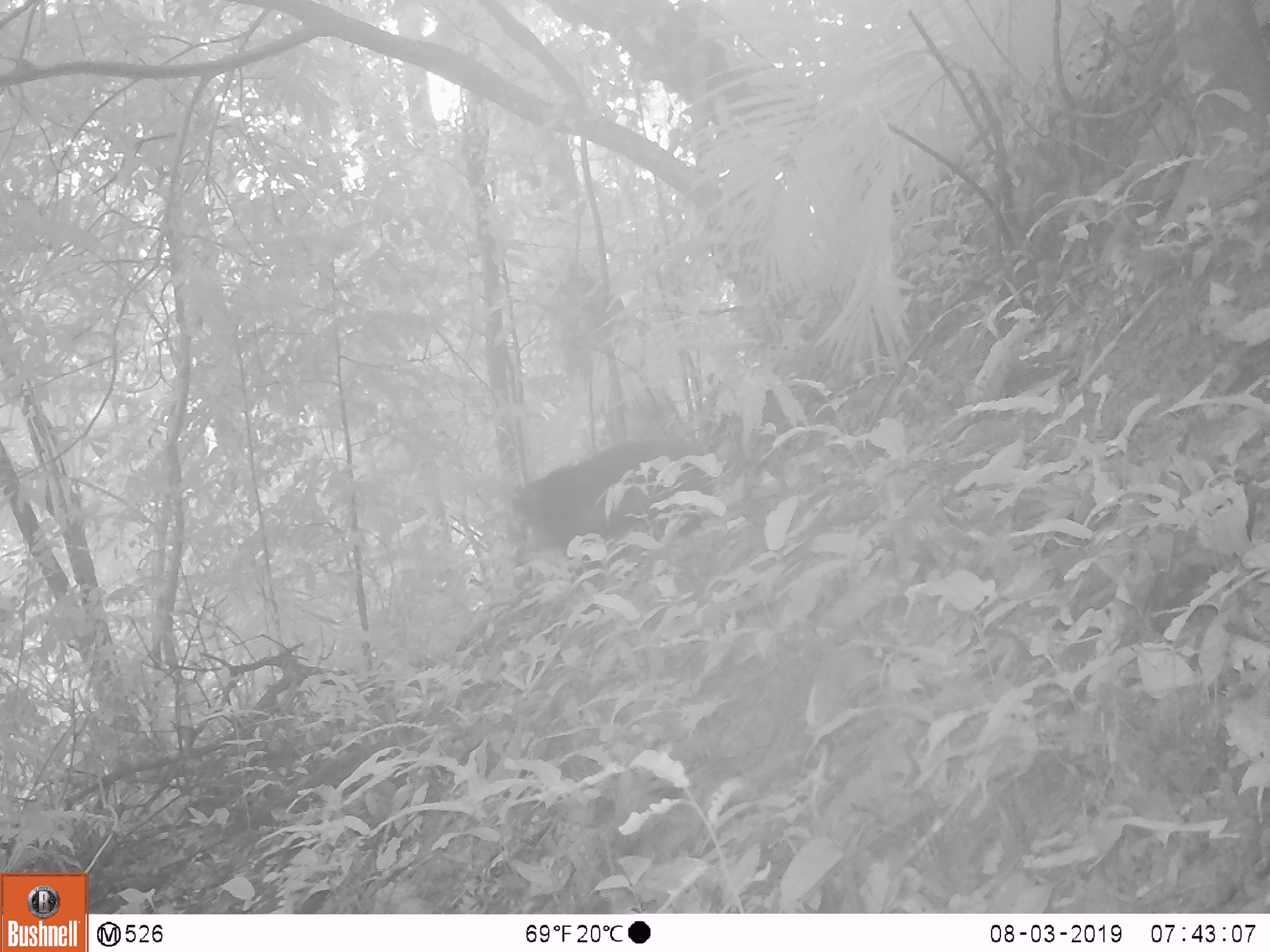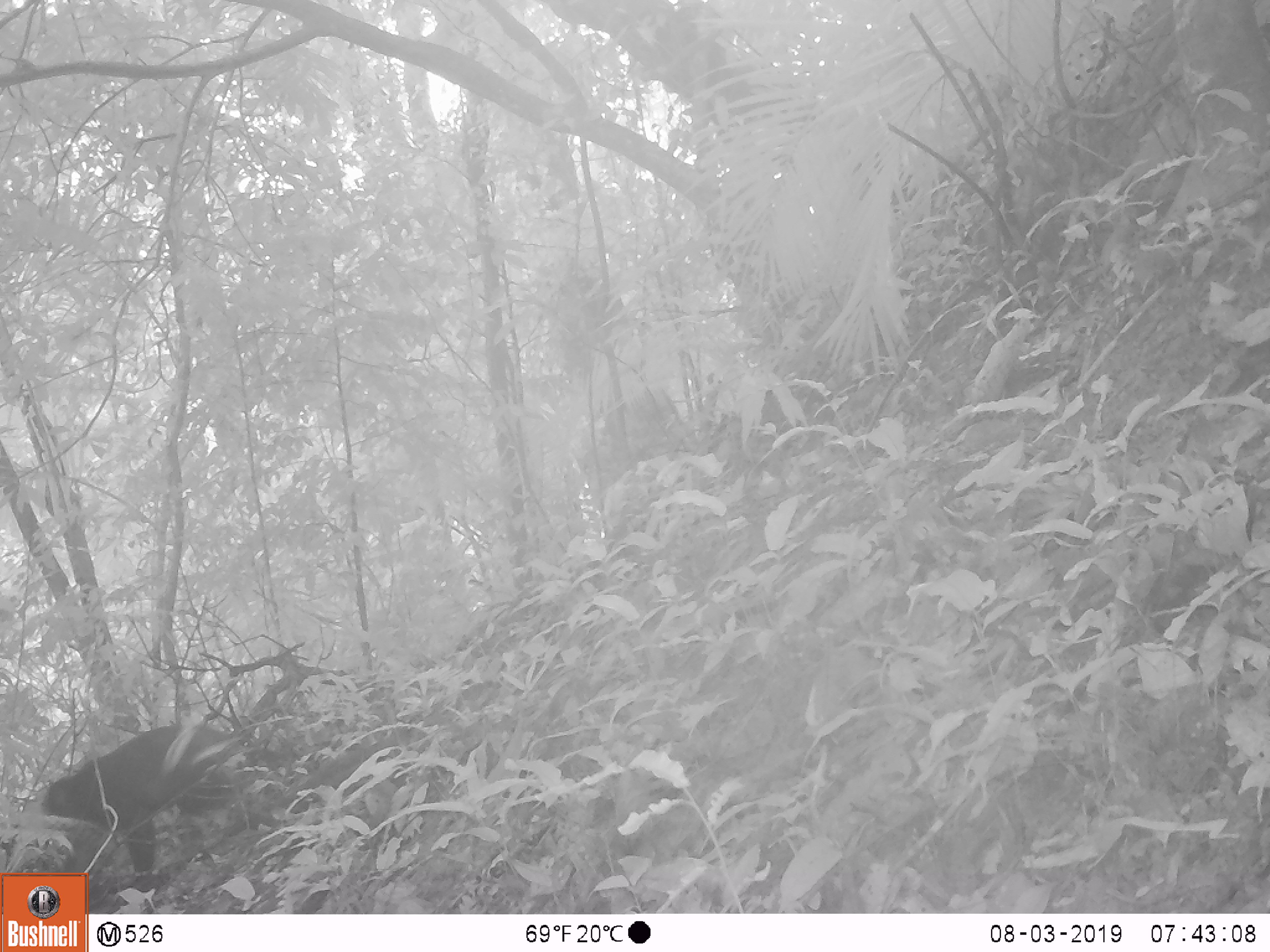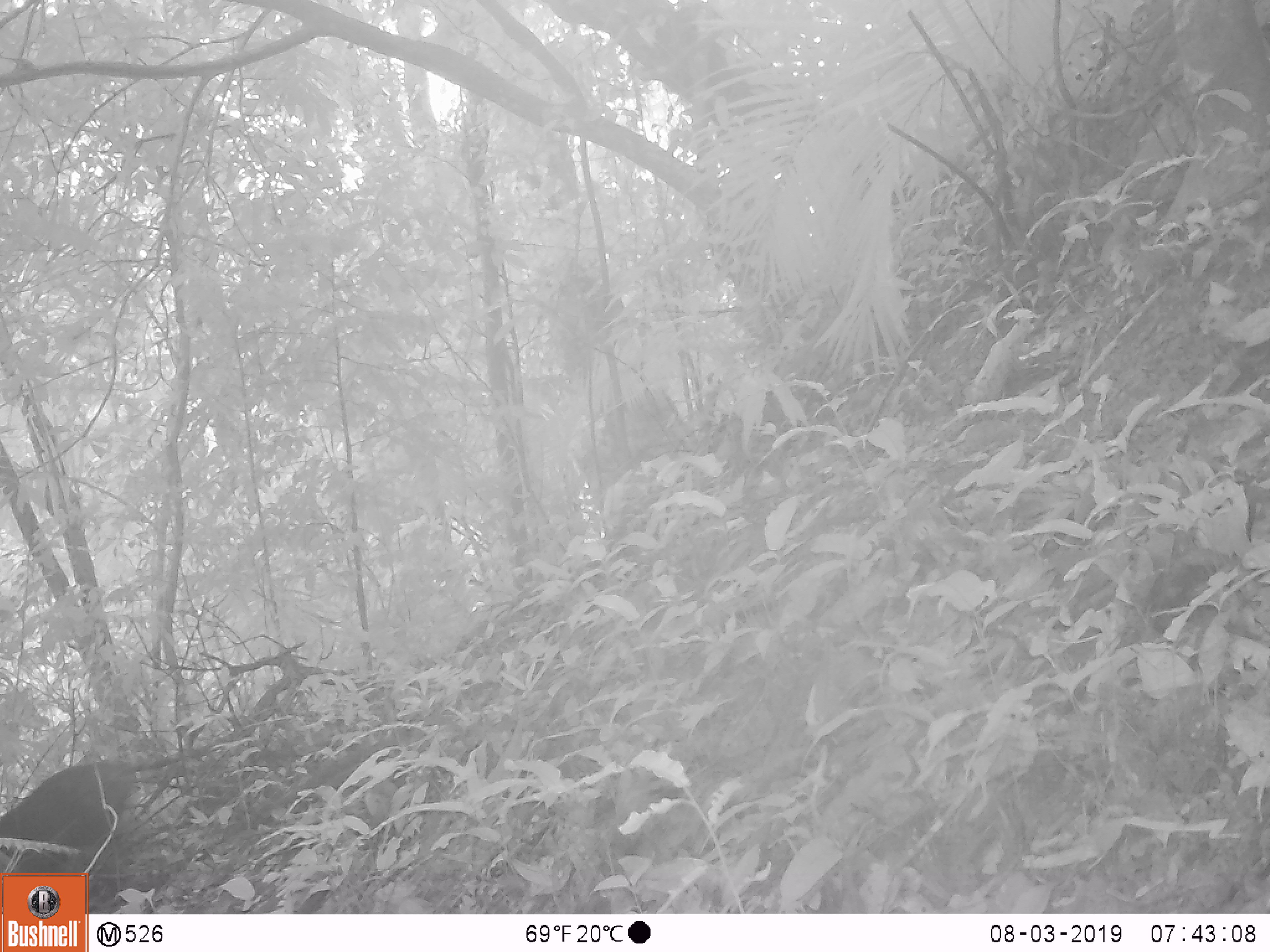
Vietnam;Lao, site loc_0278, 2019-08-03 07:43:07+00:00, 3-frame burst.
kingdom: Animalia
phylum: Chordata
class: Mammalia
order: Primates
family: Cercopithecidae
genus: Macaca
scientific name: Macaca arctoides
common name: stump-tailed macaque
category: stump tailed macaque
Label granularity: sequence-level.